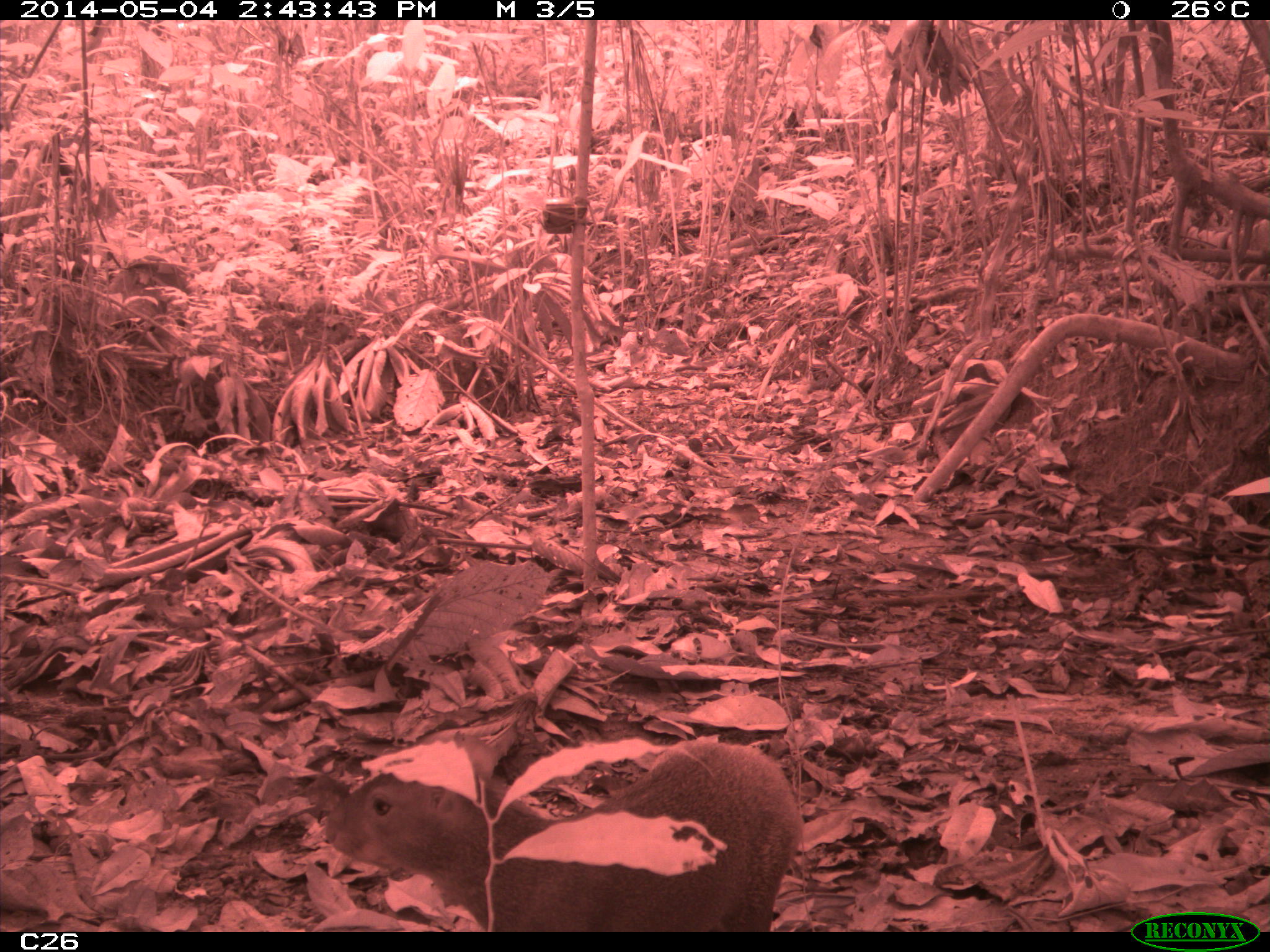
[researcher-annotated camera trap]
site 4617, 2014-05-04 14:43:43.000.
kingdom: Animalia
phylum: Chordata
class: Mammalia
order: Rodentia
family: Dasyproctidae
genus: Dasyprocta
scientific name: Dasyprocta leporina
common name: red-rumped agouti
Dasyprocta leporina (red-rumped agouti), count 1, age adult, sex male.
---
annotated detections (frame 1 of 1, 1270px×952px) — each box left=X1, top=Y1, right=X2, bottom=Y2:
dasyprocta leporina: left=321, top=738, right=805, bottom=932